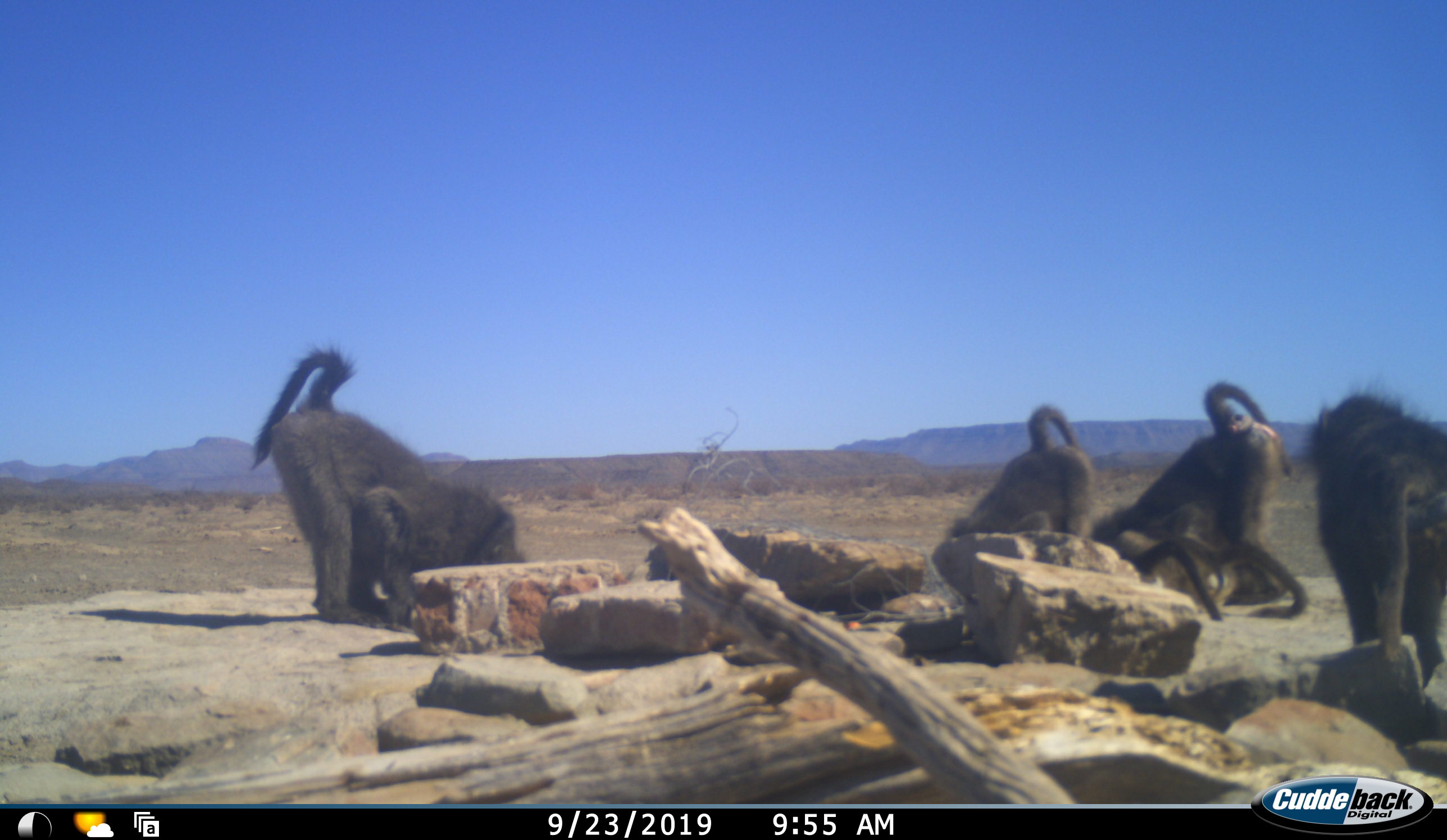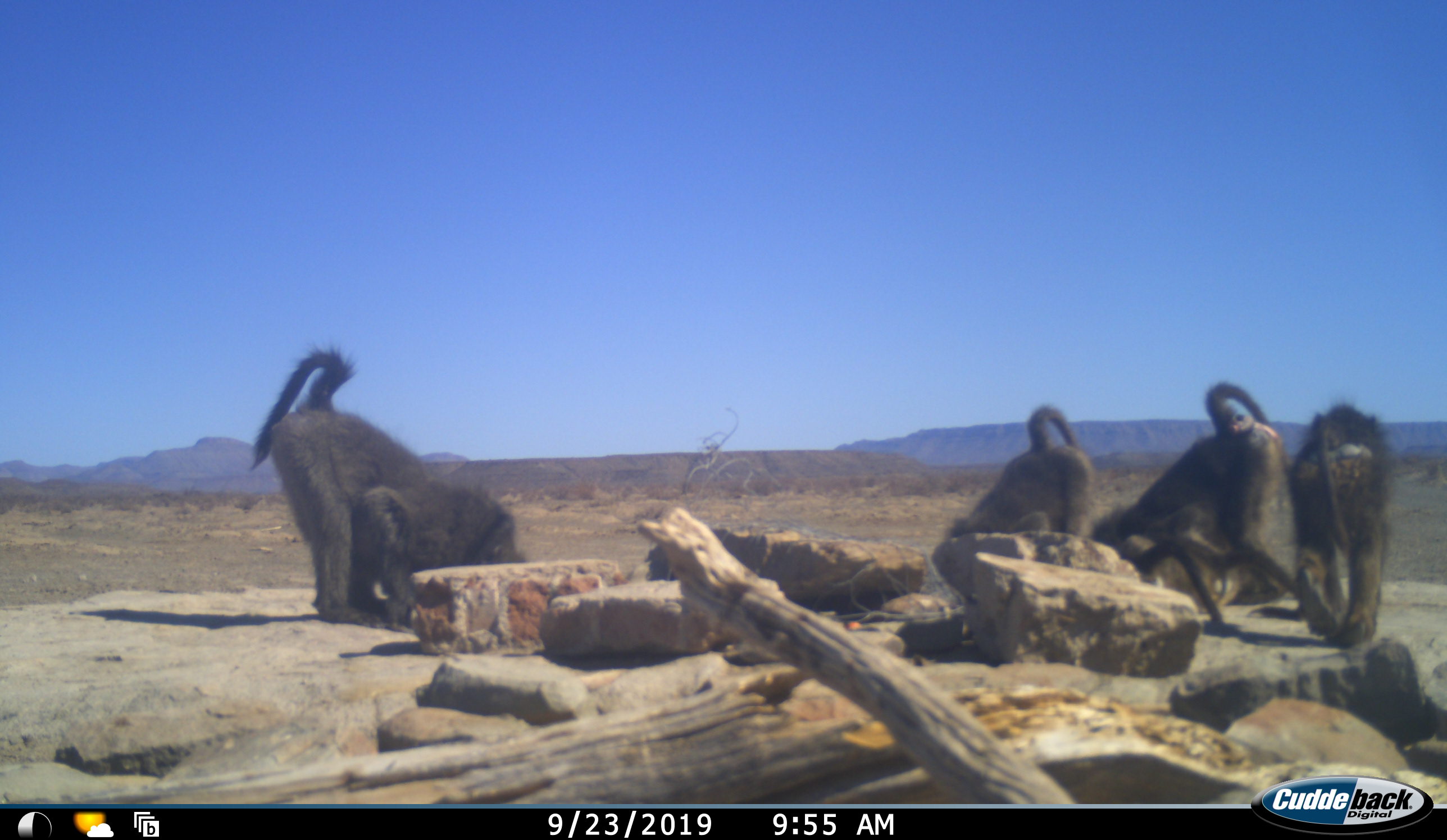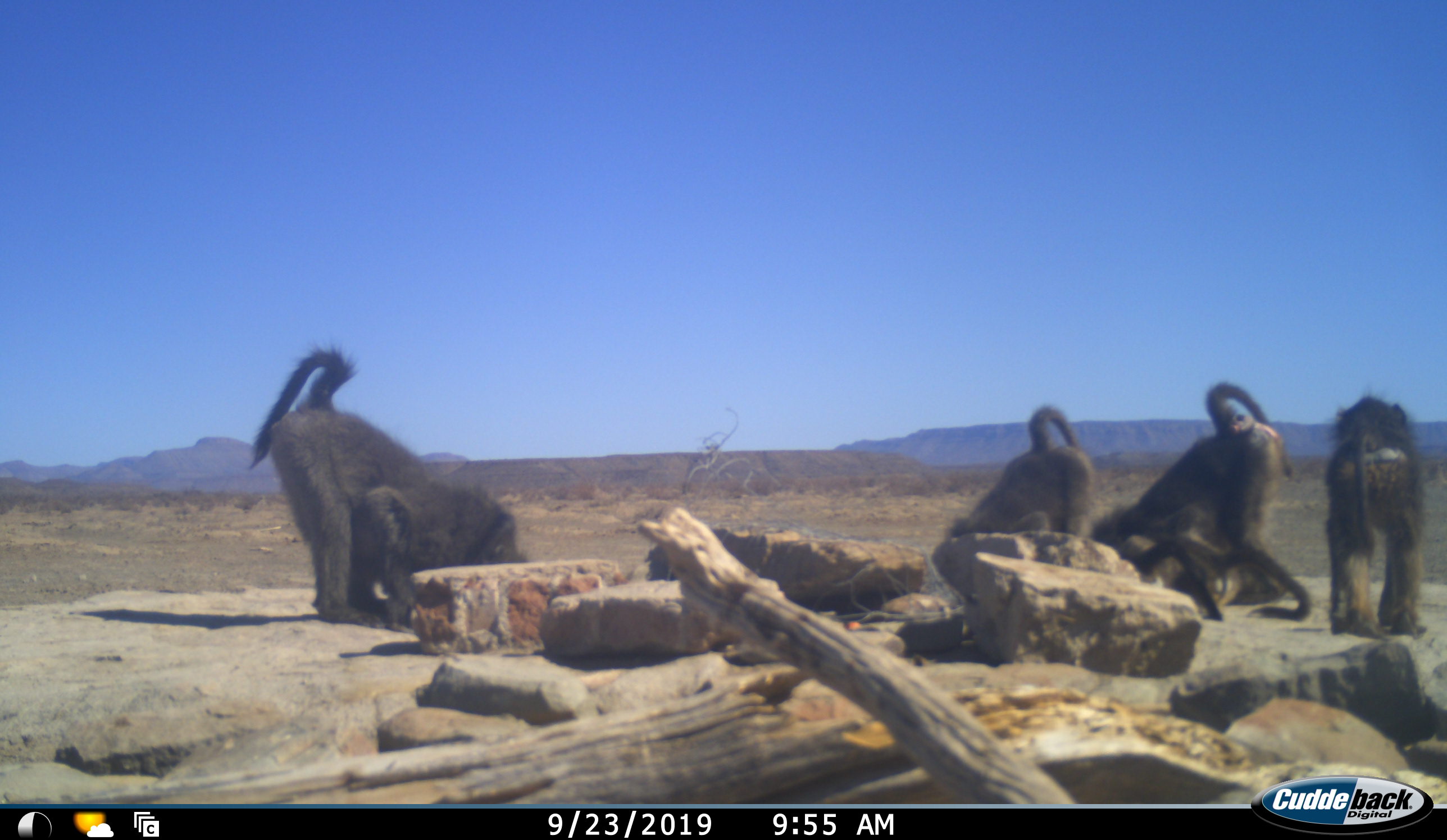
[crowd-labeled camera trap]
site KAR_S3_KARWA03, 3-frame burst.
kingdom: Animalia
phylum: Chordata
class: Mammalia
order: Primates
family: Cercopithecidae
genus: Papio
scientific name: Papio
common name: baboon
Baboon (Papio), count 6. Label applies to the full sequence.